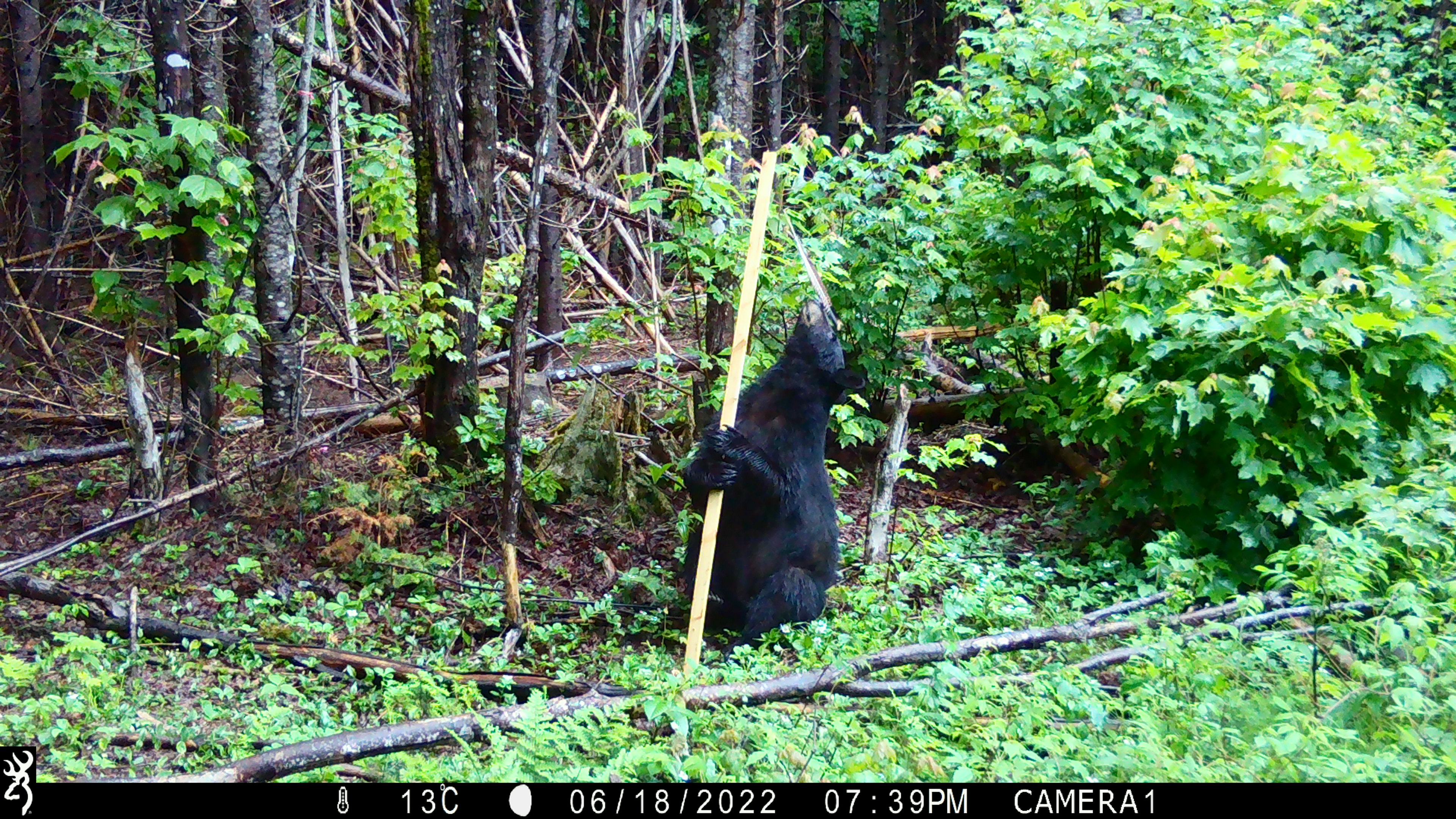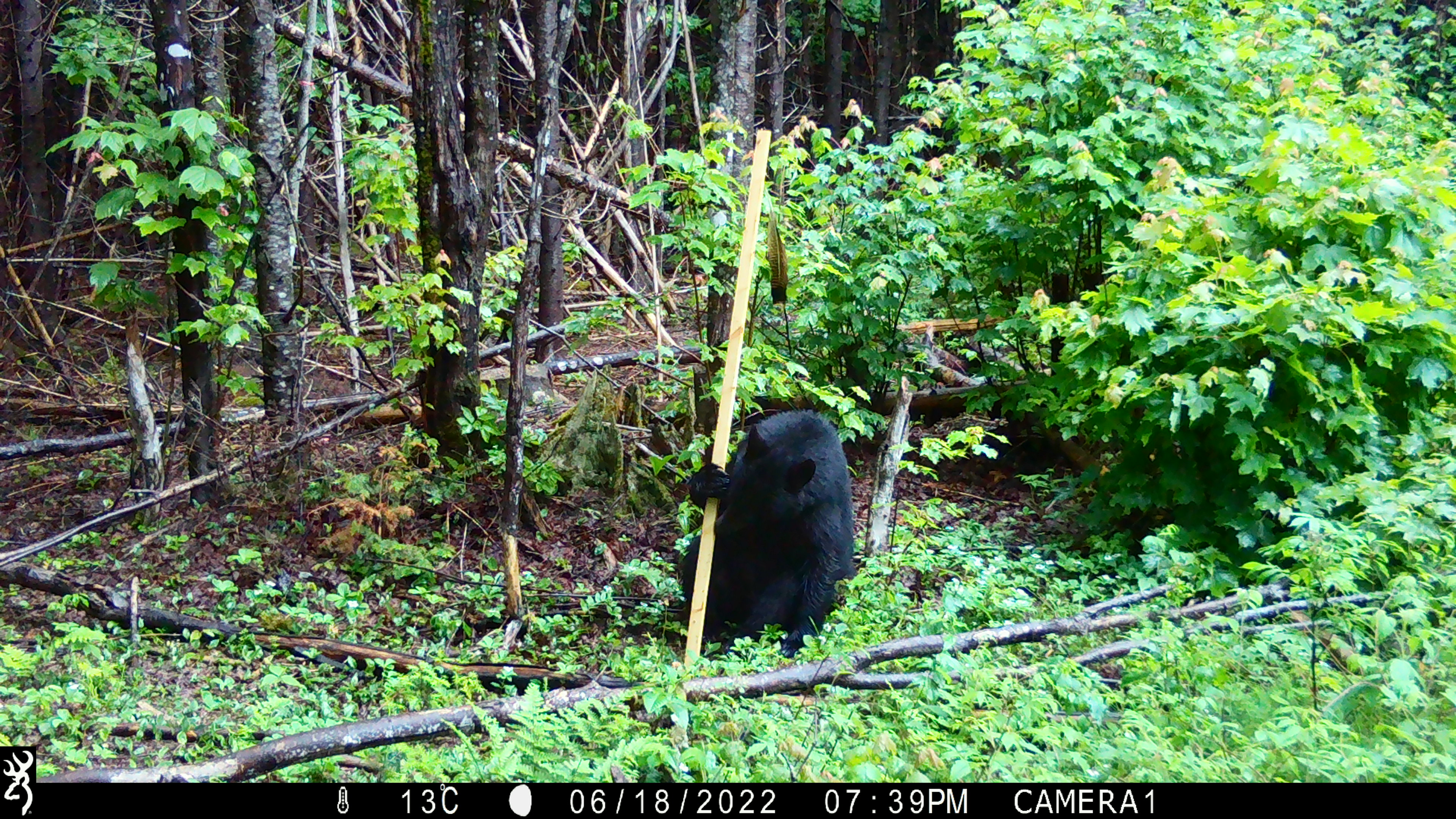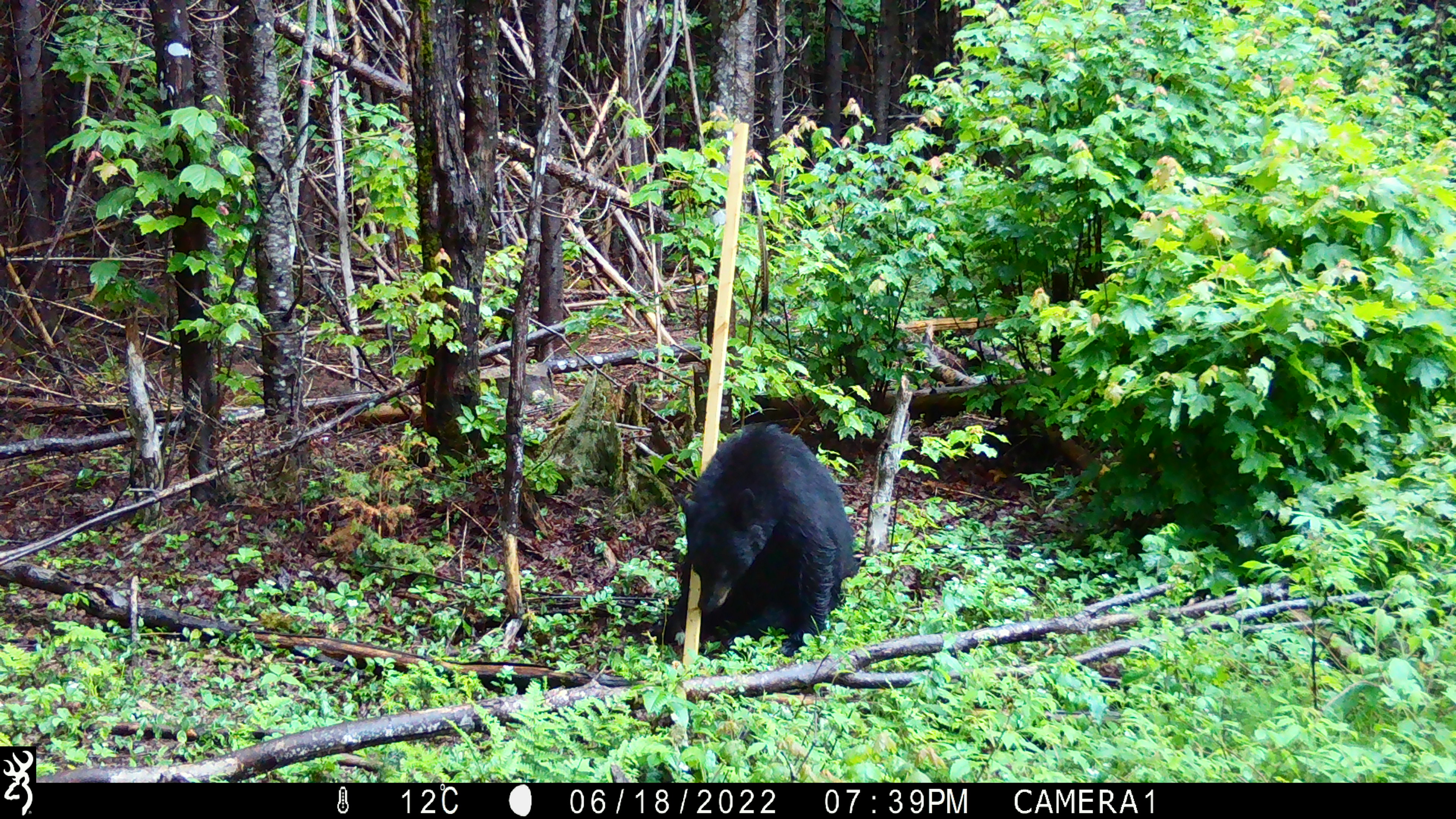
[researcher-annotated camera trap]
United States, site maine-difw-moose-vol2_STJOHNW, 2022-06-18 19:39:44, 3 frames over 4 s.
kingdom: Animalia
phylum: Chordata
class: Mammalia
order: Carnivora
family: Ursidae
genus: Ursus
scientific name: Ursus americanus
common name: black bear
Black bear (Ursus americanus).